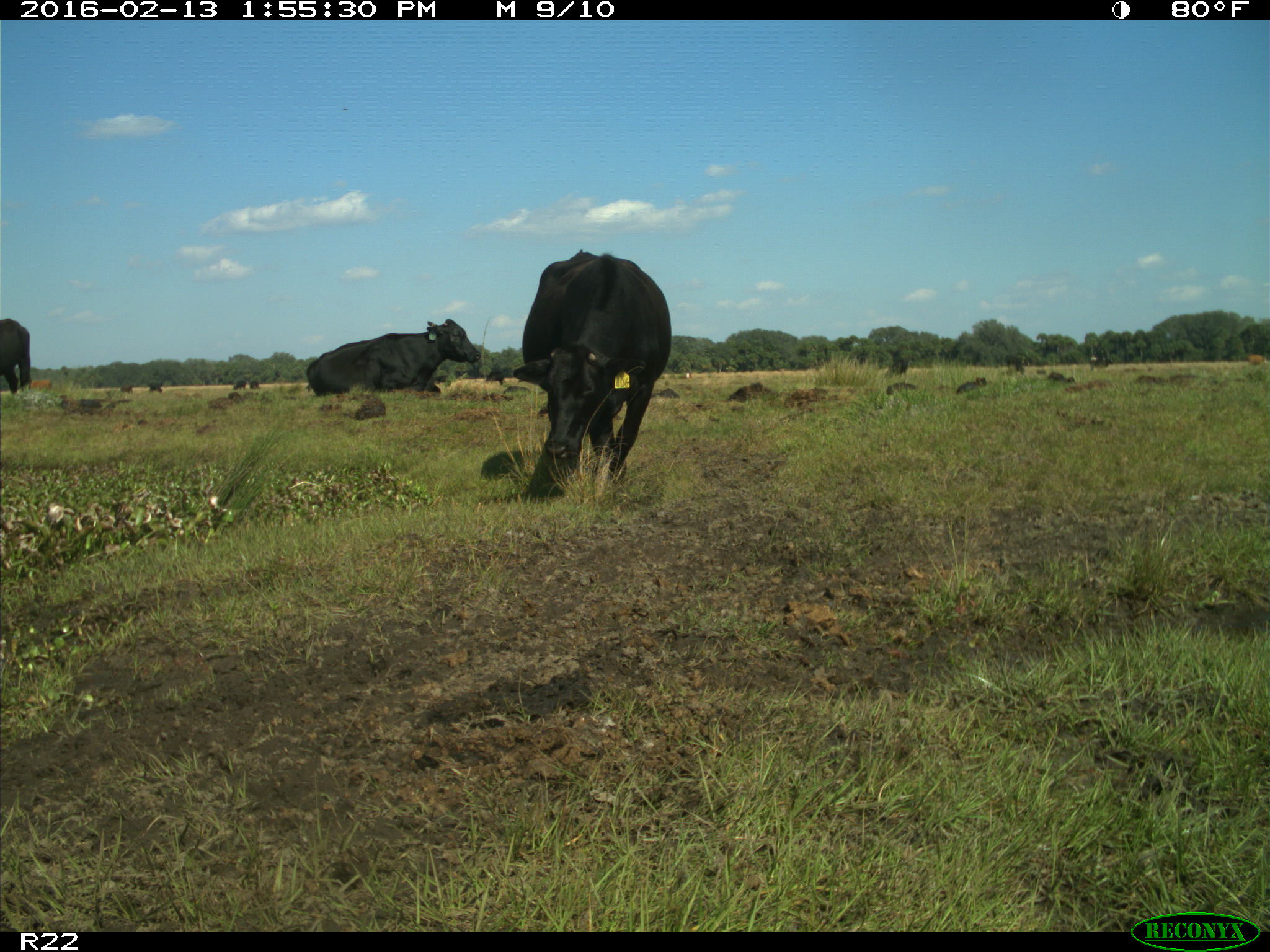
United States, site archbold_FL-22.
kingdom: Animalia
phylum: Chordata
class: Mammalia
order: Artiodactyla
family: Bovidae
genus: Bos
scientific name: Bos taurus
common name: domestic cow